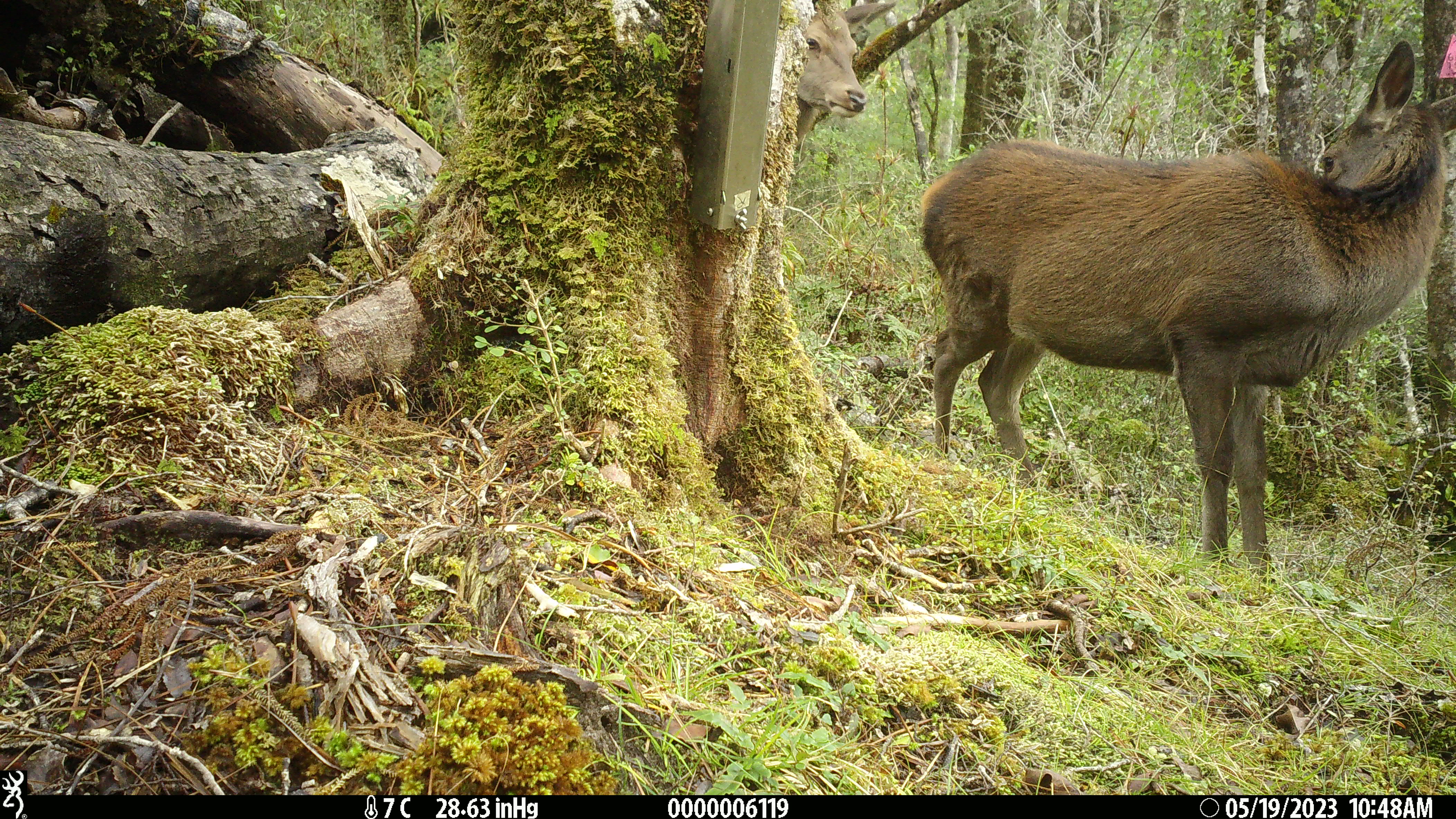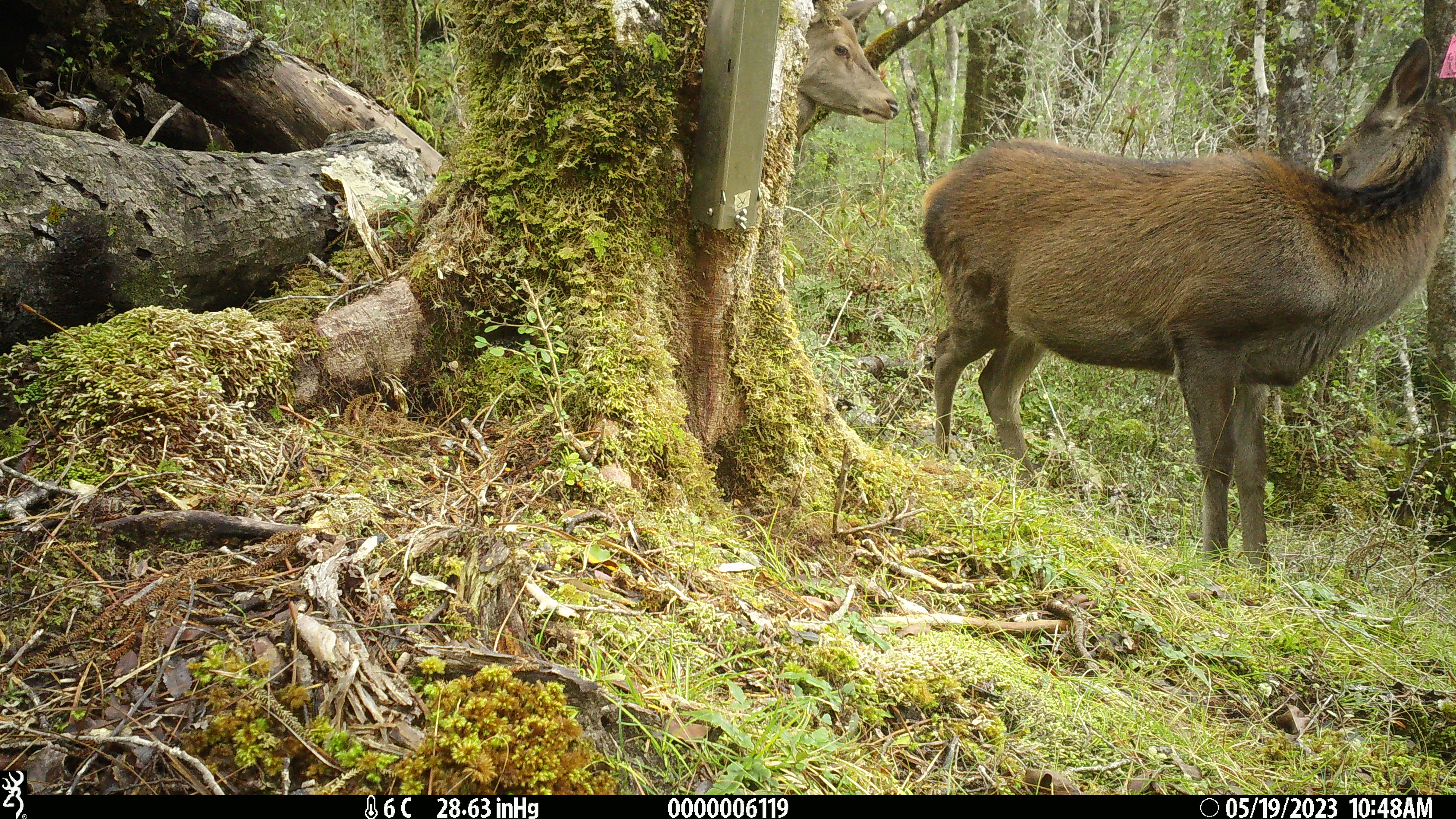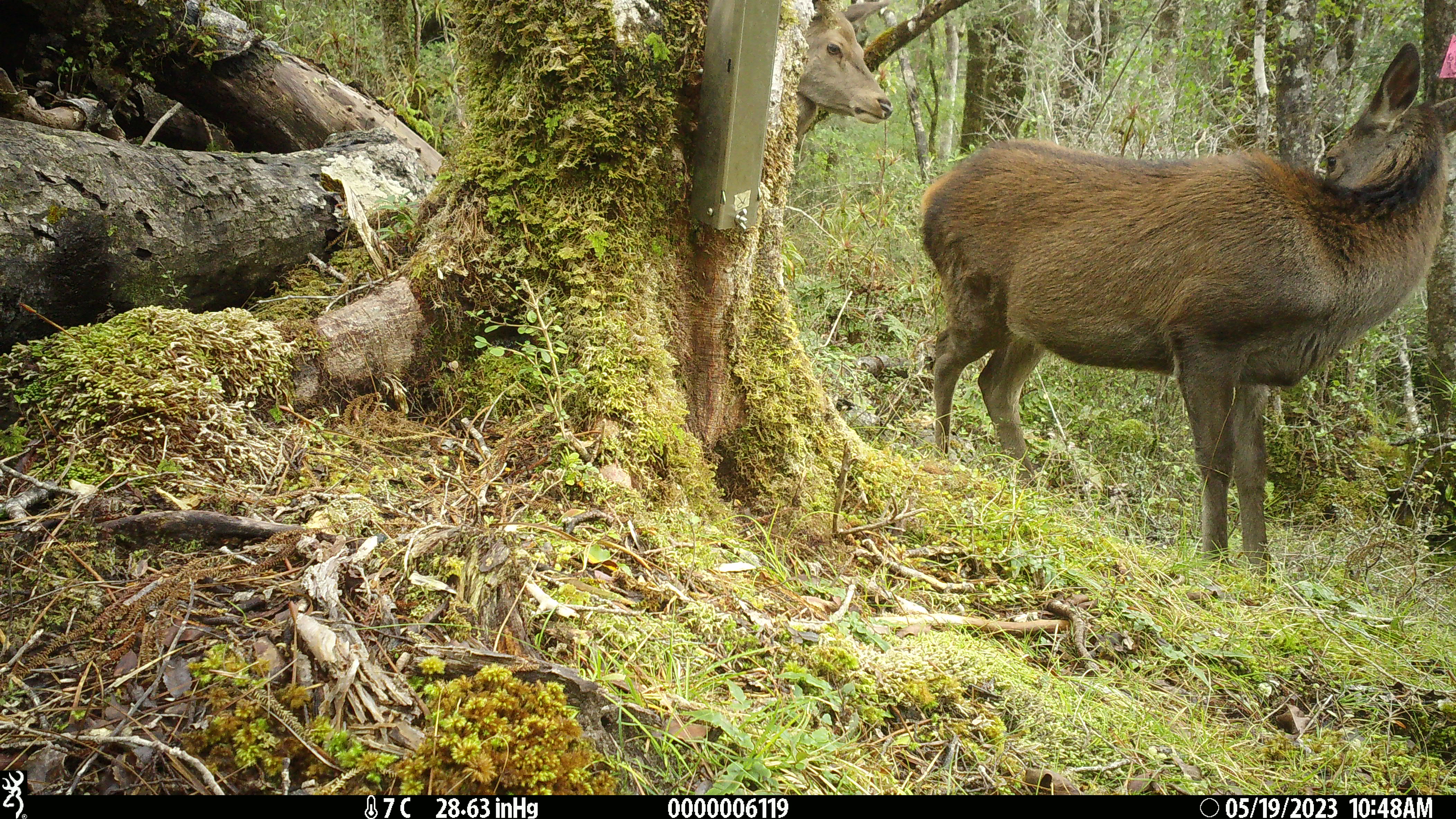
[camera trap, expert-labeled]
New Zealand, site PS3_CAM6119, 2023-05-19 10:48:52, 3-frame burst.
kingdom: Animalia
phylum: Chordata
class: Mammalia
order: Artiodactyla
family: Cervidae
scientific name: Cervidae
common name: deer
Deer (Cervidae).